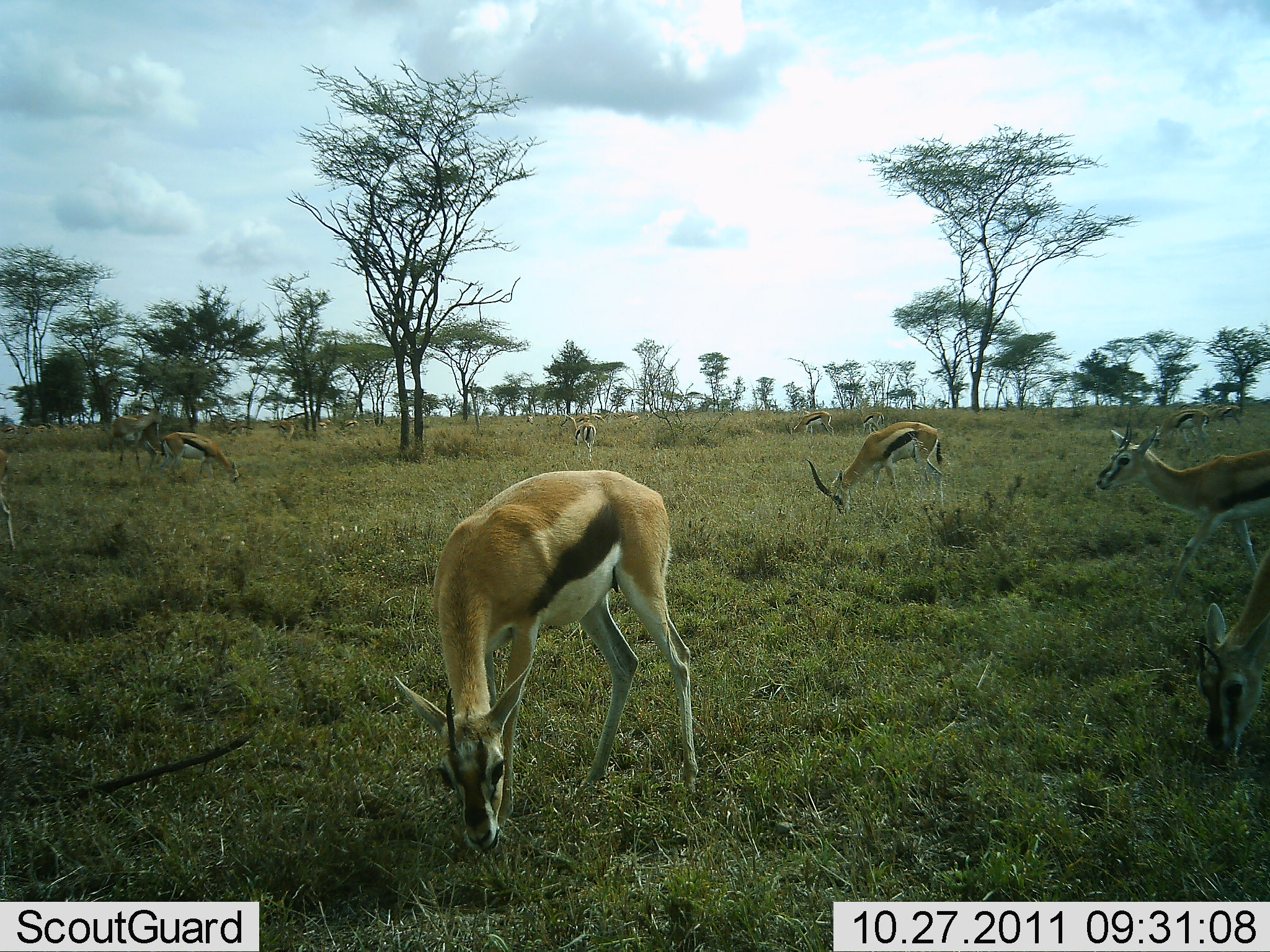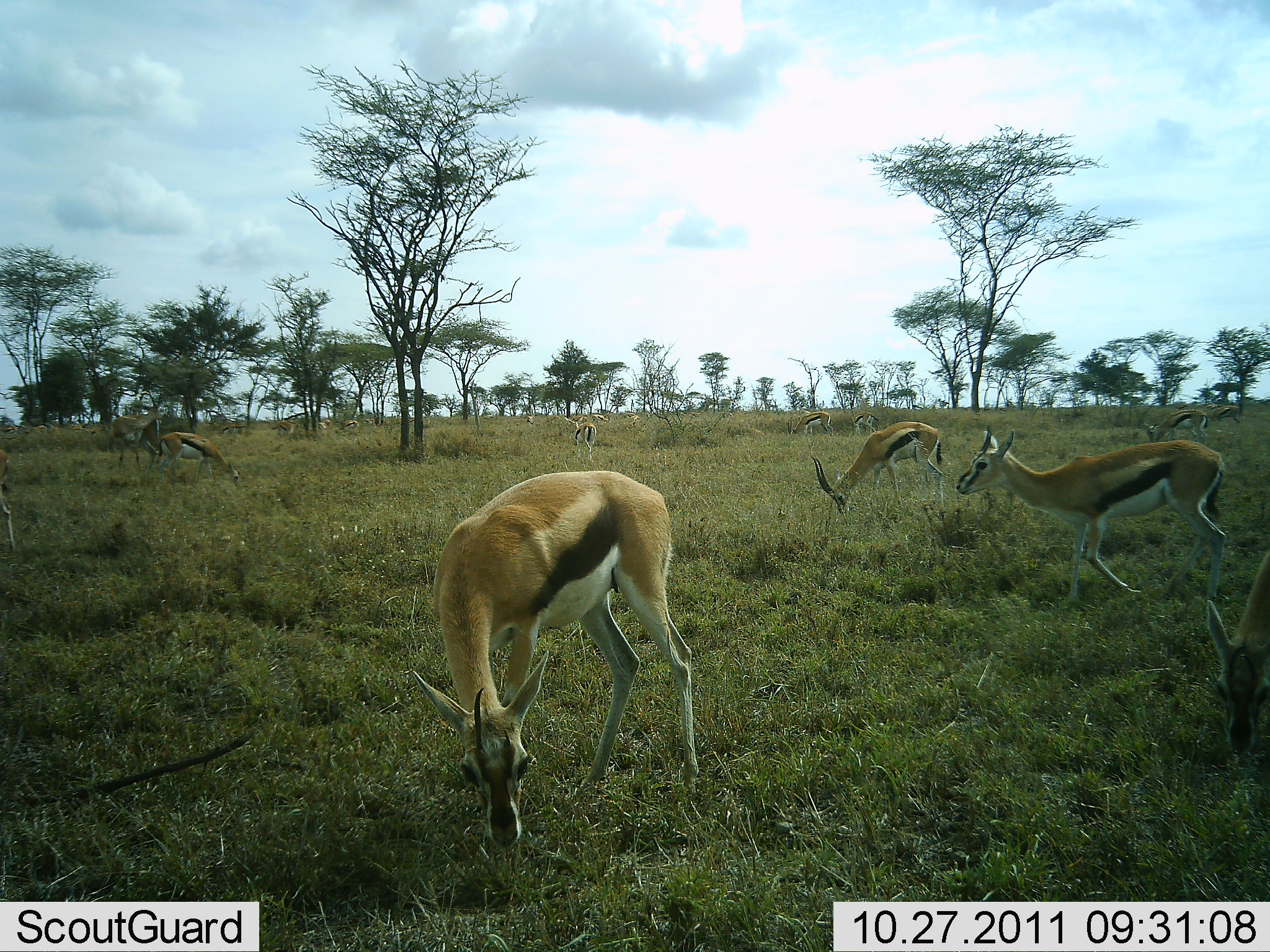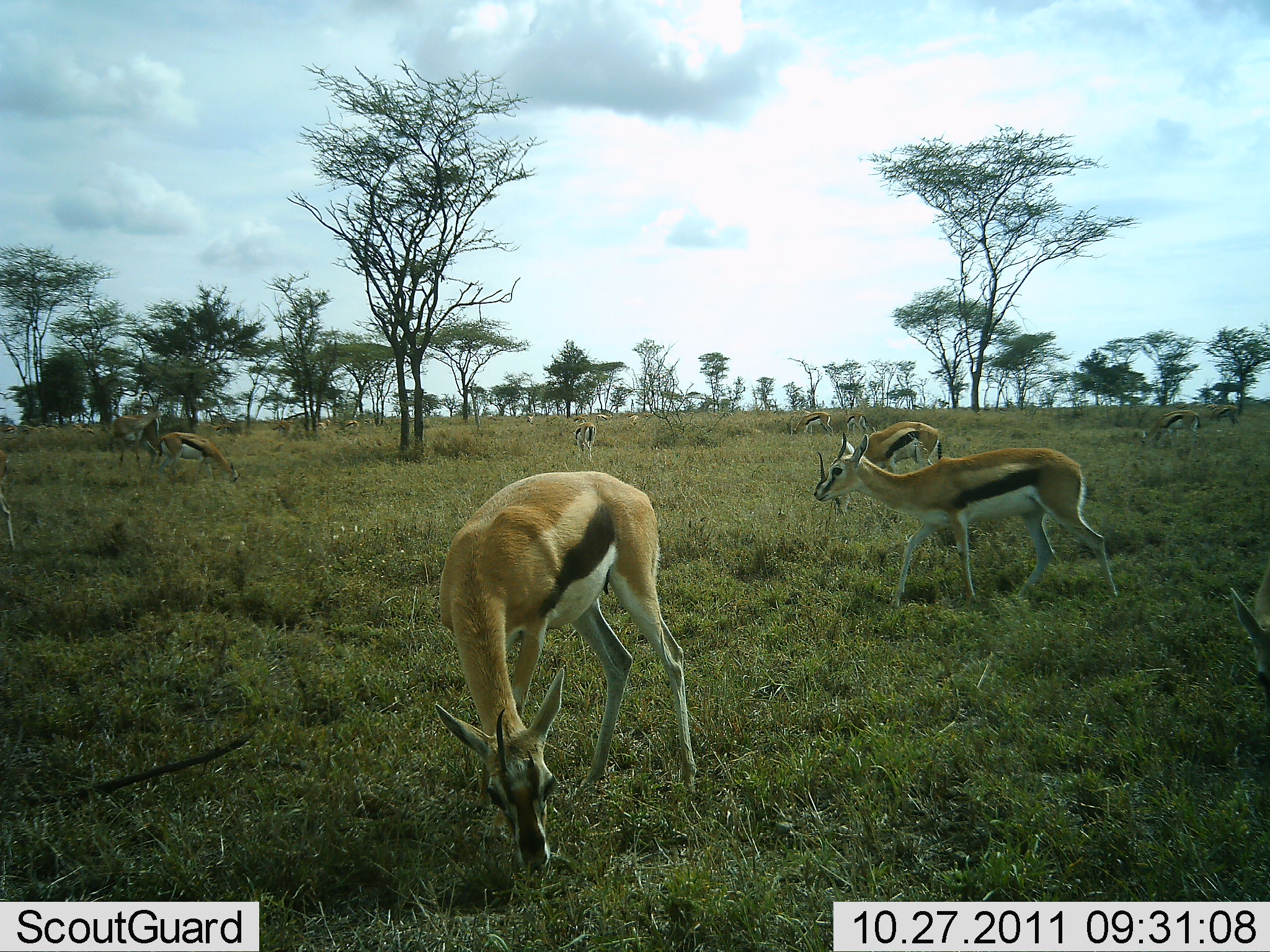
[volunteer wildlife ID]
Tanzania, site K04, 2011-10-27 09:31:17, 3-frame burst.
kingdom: Animalia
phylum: Chordata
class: Mammalia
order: Artiodactyla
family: Bovidae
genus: Eudorcas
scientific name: Eudorcas thomsonii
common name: thomson's gazelle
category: gazellethomsons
Gazellethomsons (thomson's gazelle) (Eudorcas thomsonii), count 10. Behavior (volunteer vote fractions): standing 38%, resting 8%, moving 46%, interacting 0%. Young present (vote fraction): 0%. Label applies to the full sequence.